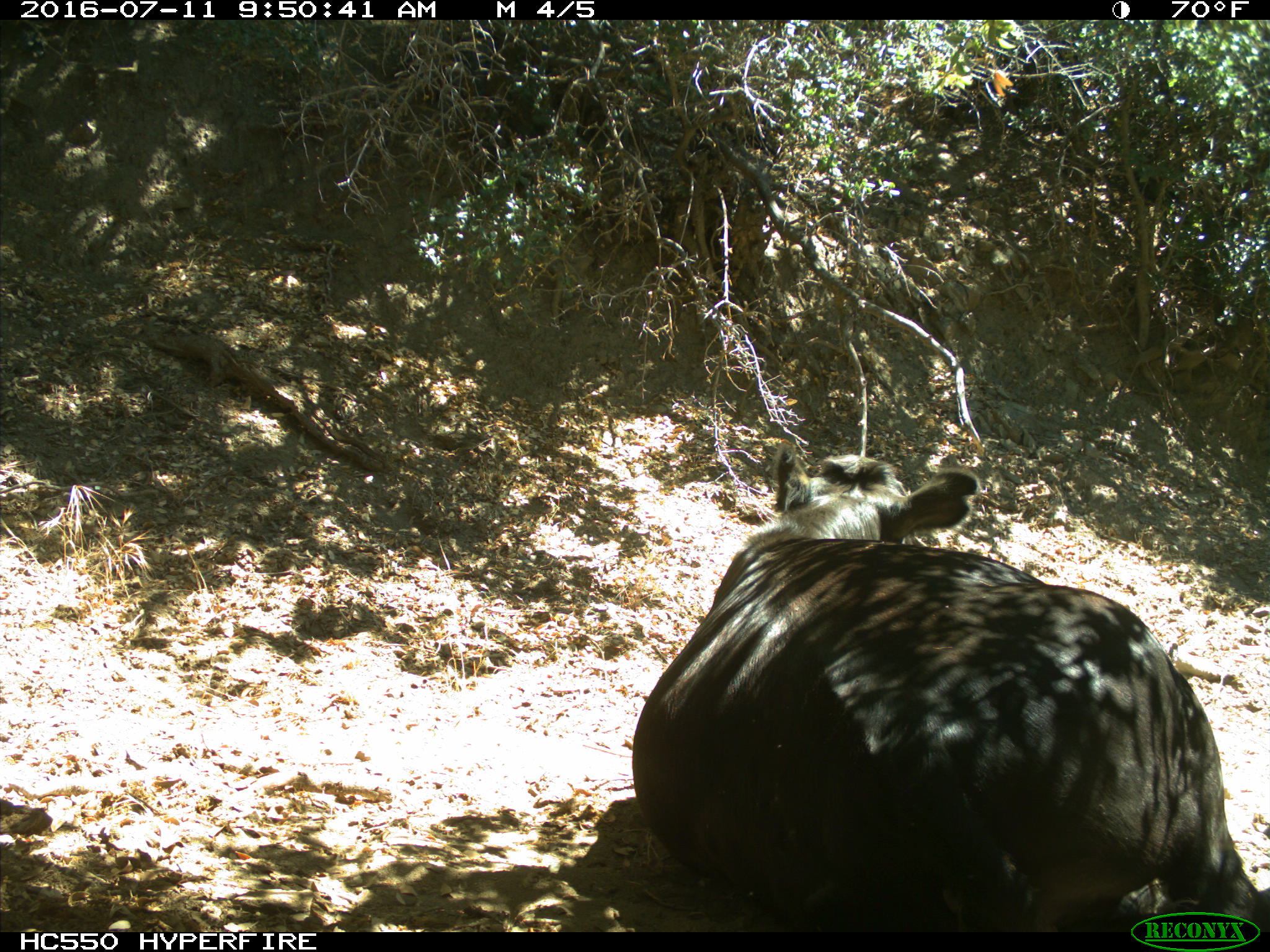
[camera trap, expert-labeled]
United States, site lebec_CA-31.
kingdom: Animalia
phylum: Chordata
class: Mammalia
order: Artiodactyla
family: Bovidae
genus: Bos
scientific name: Bos taurus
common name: domestic cow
Bos taurus (domestic cow).